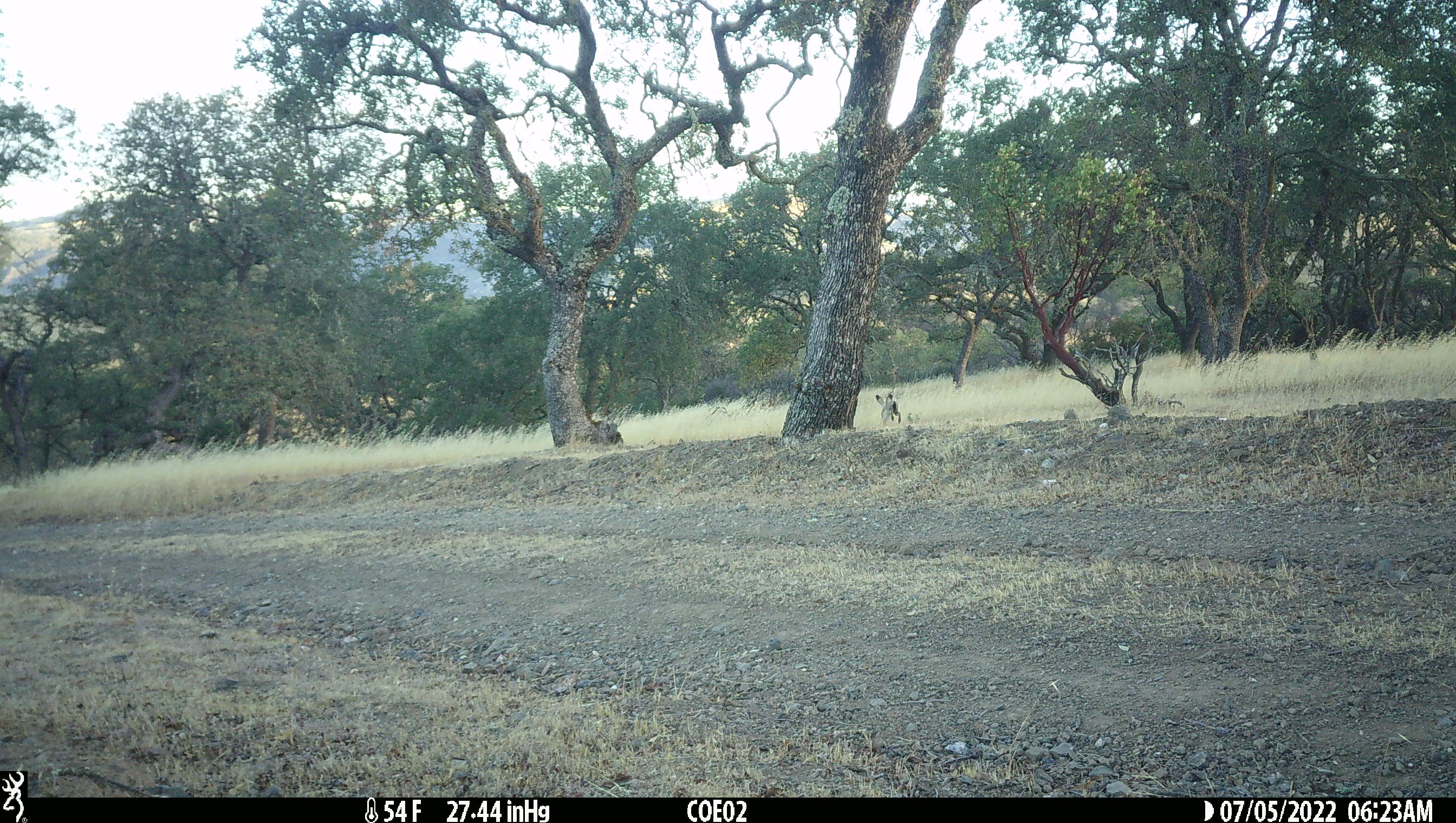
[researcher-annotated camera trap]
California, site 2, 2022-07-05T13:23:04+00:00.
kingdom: Animalia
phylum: Chordata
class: Mammalia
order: Lagomorpha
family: Leporidae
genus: Lepus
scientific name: Lepus californicus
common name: black-tailed jackrabbit